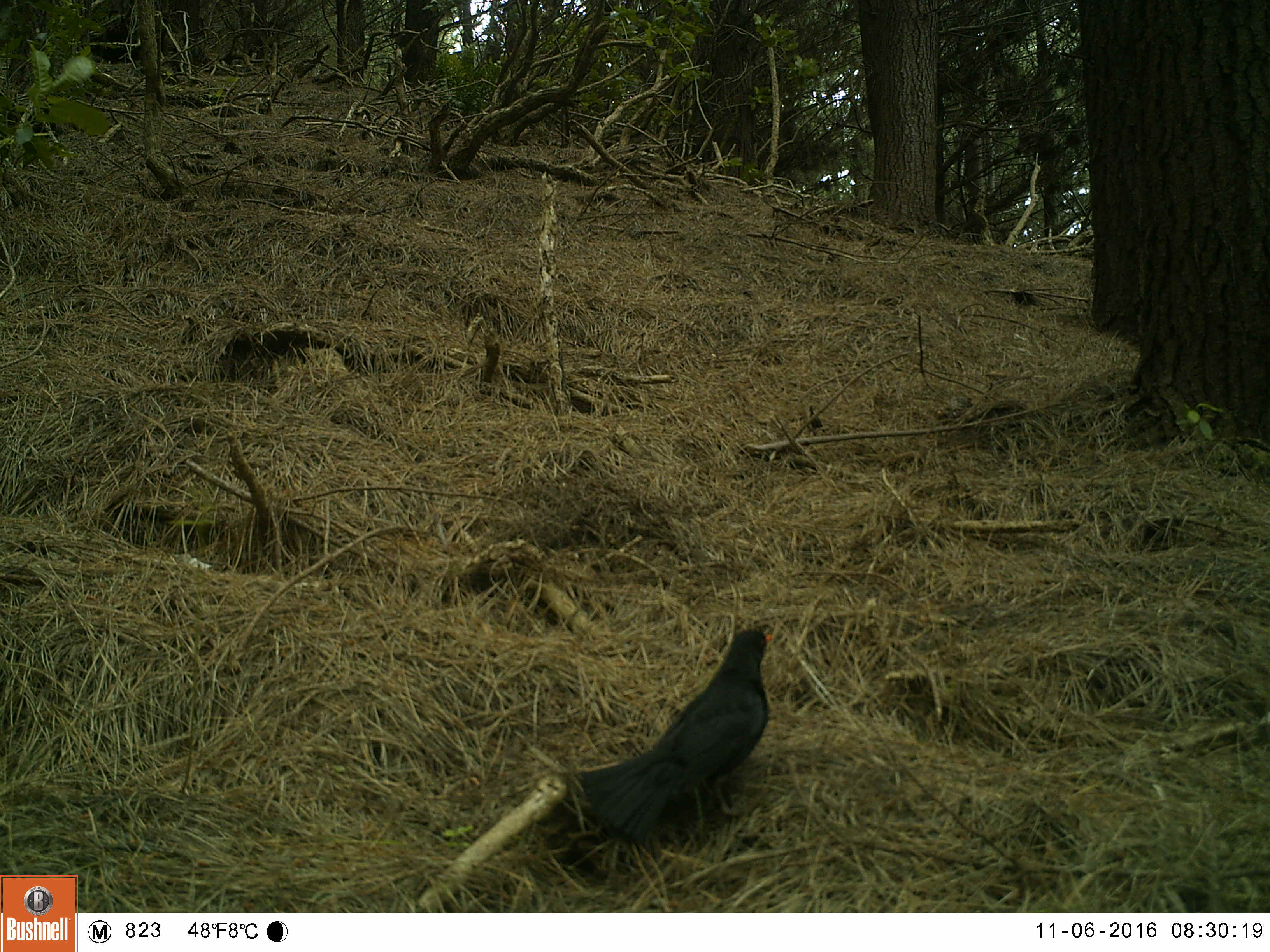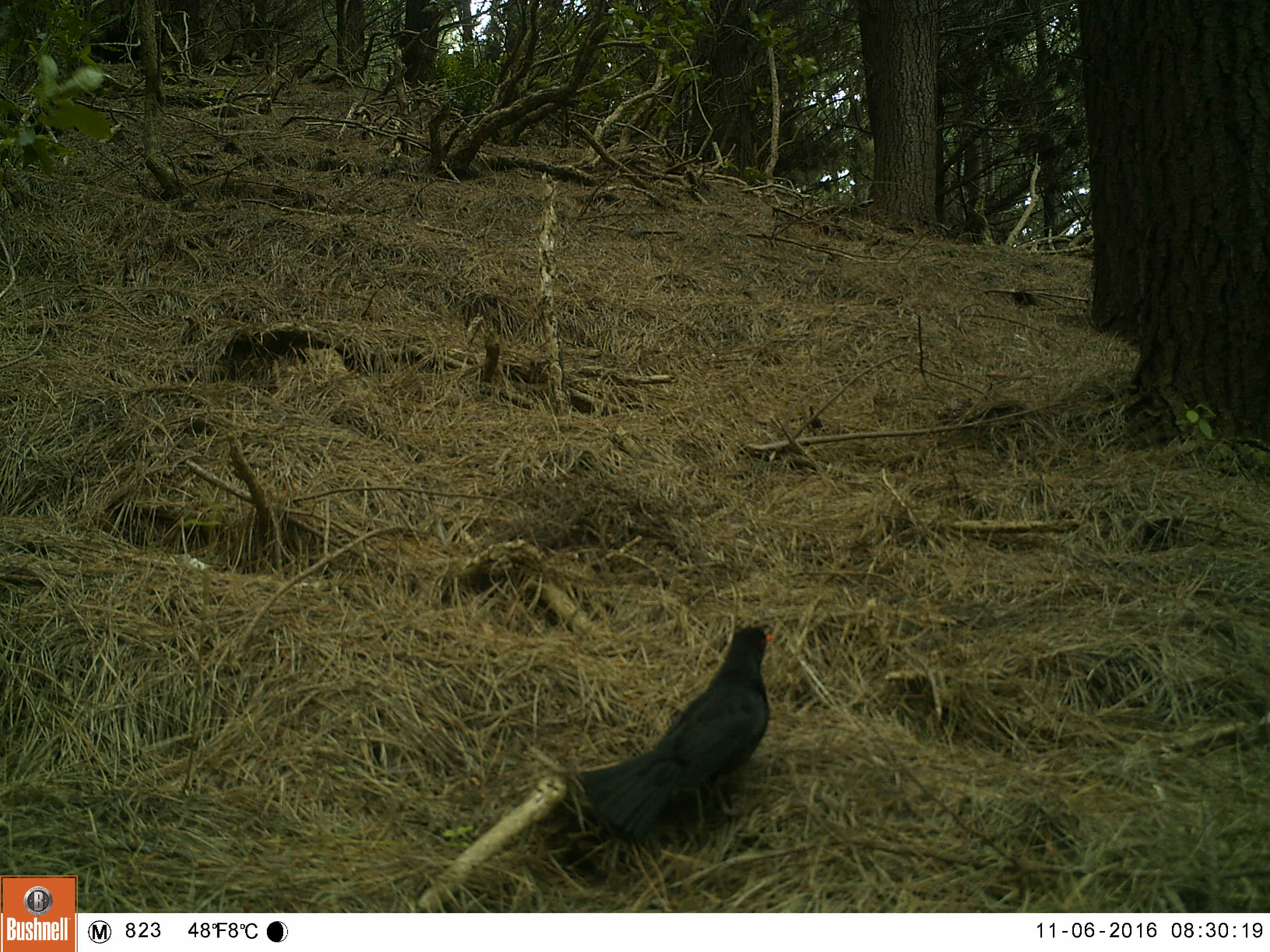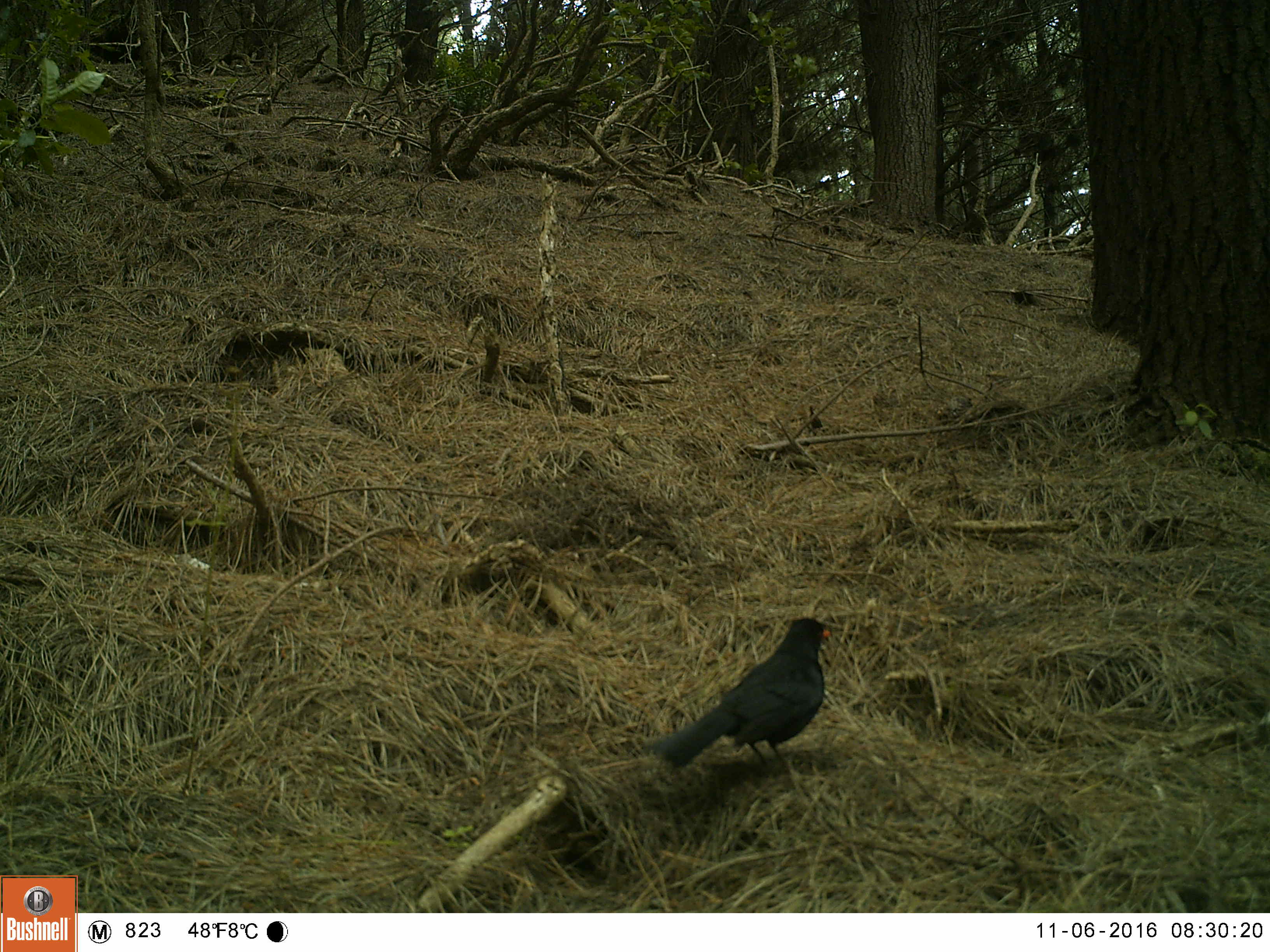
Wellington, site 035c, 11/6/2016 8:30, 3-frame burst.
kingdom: Animalia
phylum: Chordata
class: Aves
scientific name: Aves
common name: bird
Bird (Aves).